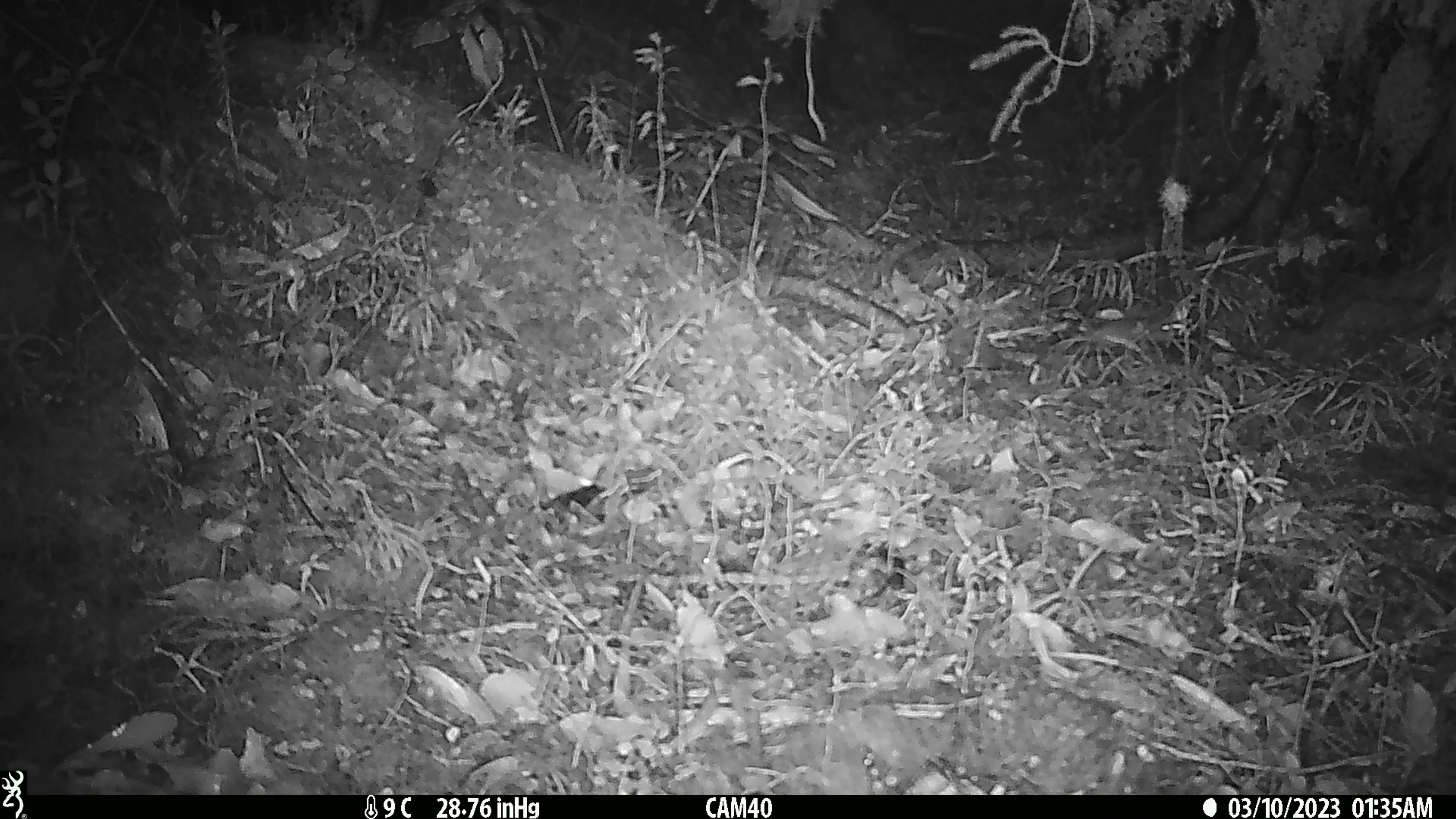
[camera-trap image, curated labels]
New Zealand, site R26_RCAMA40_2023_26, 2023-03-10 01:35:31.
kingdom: Animalia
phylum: Chordata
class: Mammalia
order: Rodentia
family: Muridae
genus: Mus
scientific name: Mus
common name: mouse